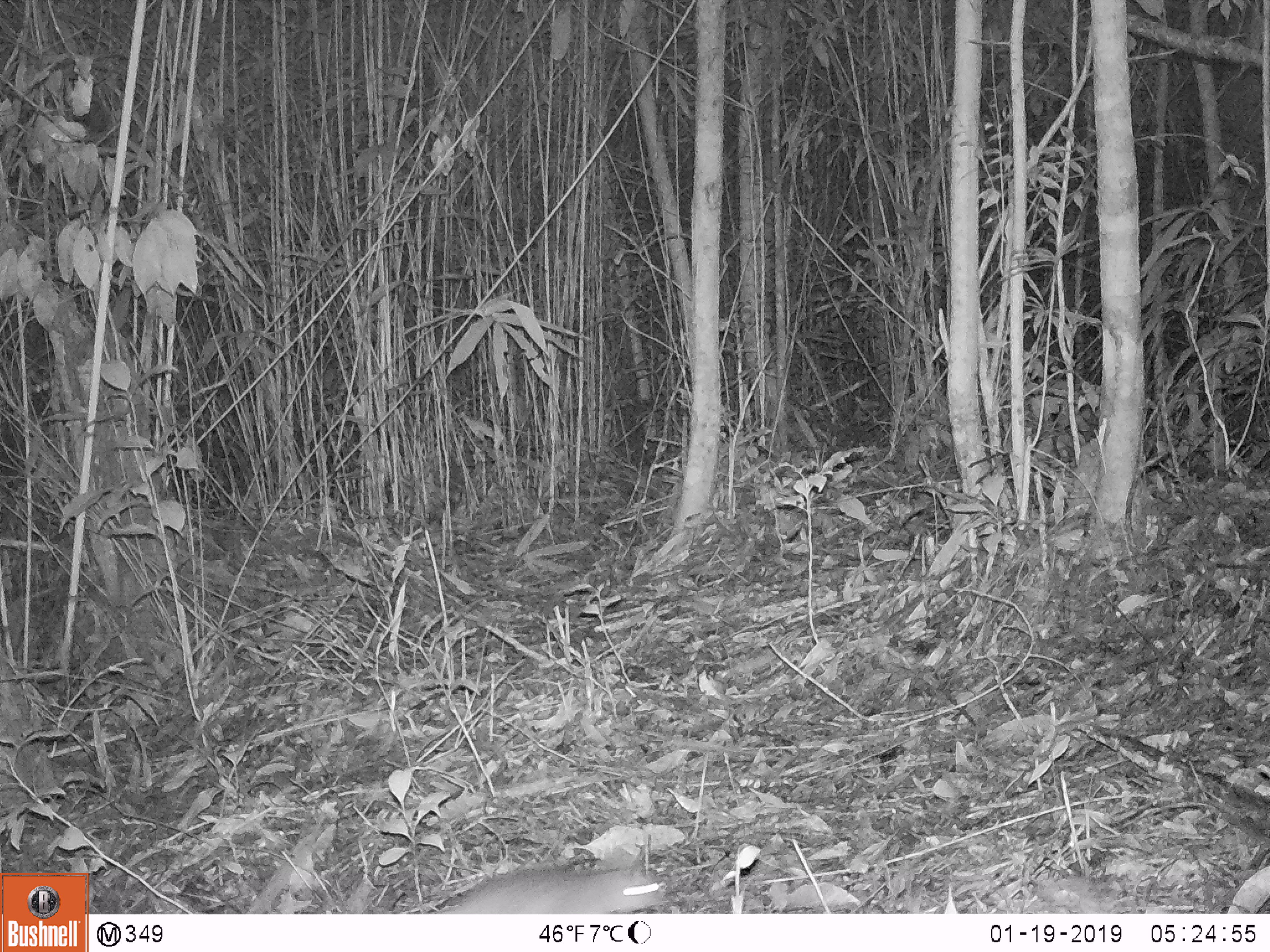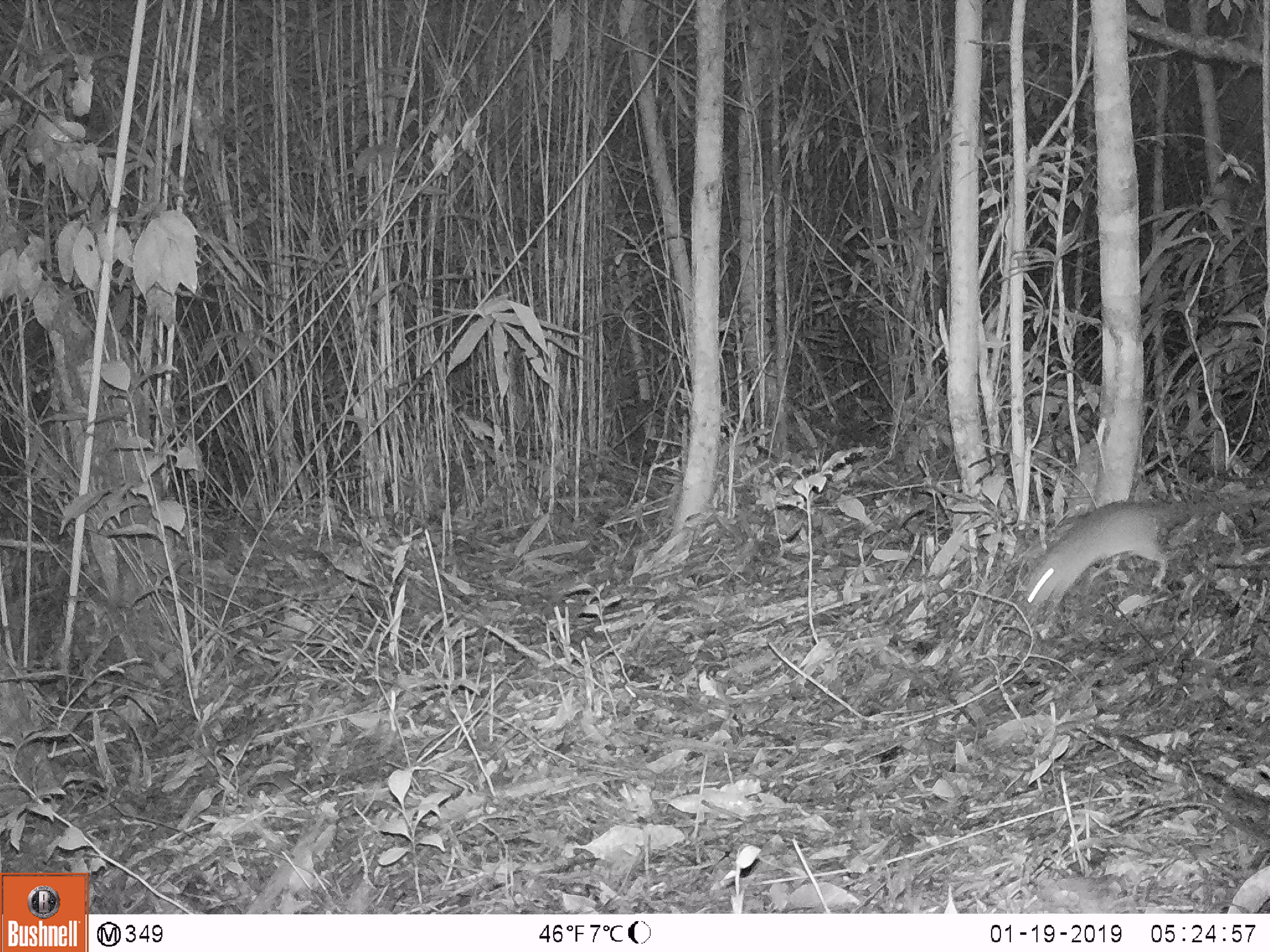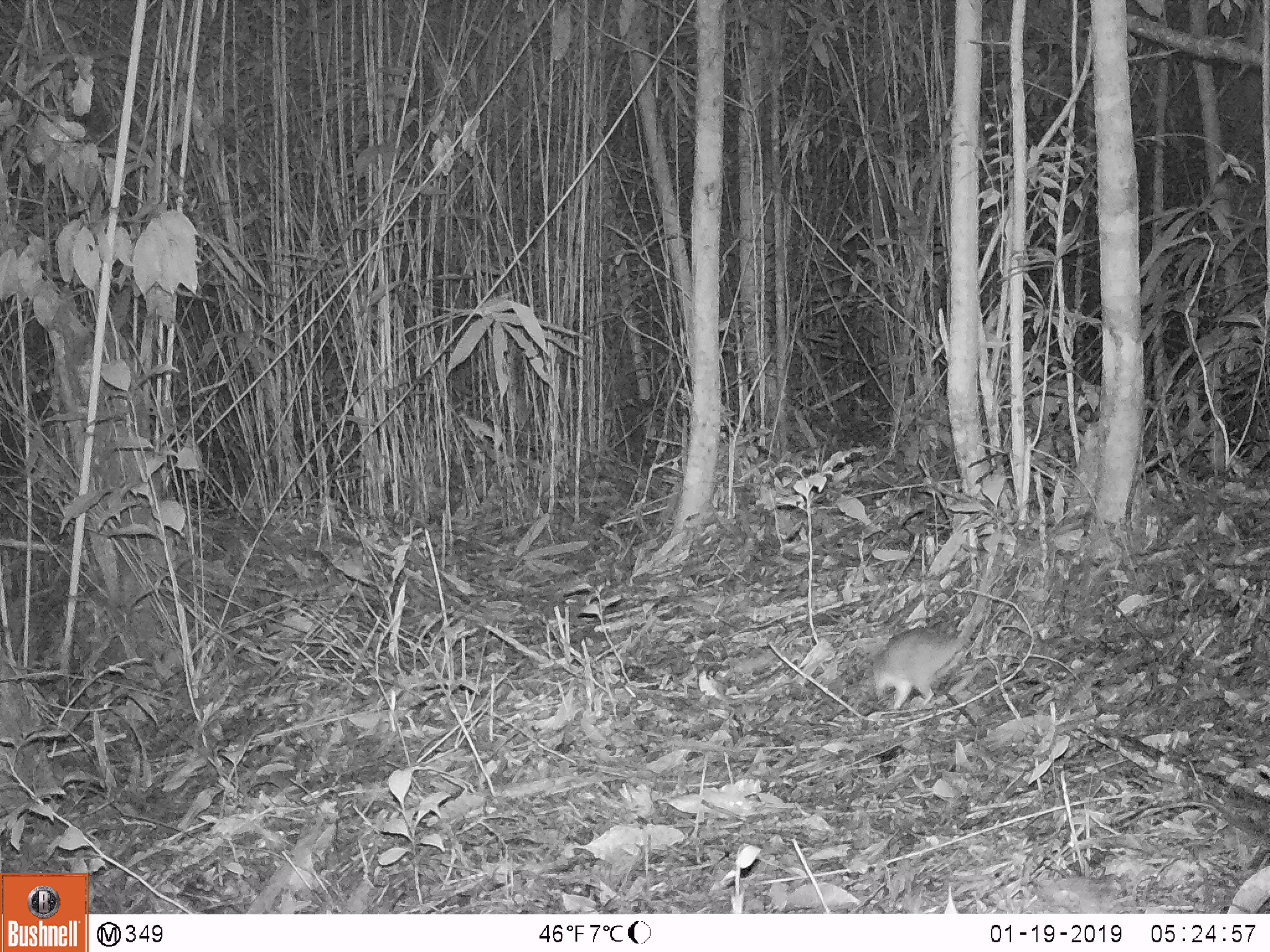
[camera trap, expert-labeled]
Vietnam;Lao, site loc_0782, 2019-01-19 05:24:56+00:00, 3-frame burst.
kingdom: Animalia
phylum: Chordata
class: Mammalia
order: Rodentia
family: Muridae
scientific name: Muridae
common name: old-world mice and rats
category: unidentified murid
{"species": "unidentified murid (old-world mice and rats) (Muridae)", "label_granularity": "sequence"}